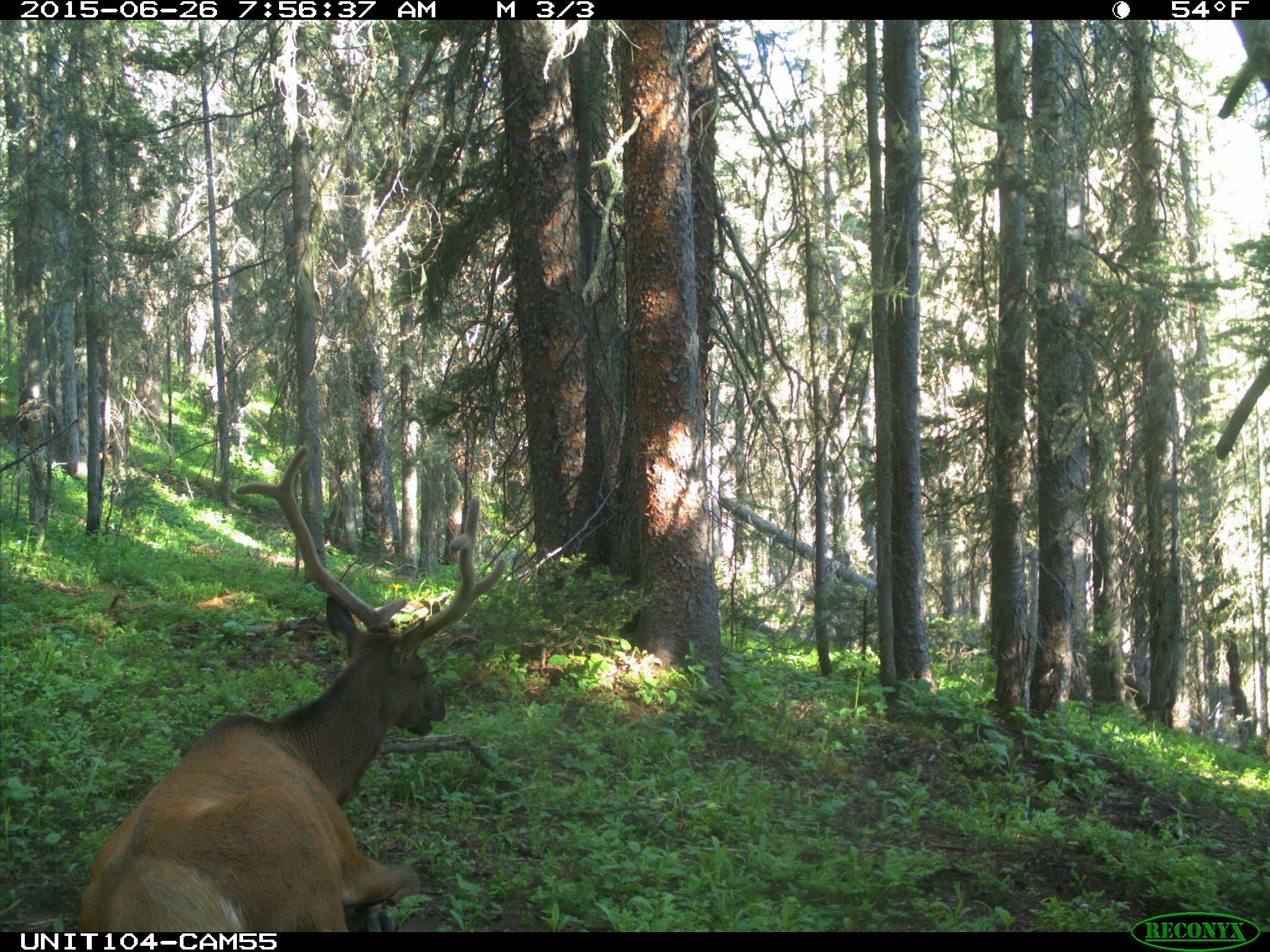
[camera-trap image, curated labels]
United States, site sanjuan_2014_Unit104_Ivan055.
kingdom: Animalia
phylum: Chordata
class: Mammalia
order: Artiodactyla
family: Cervidae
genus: Cervus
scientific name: Cervus elaphus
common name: red deer